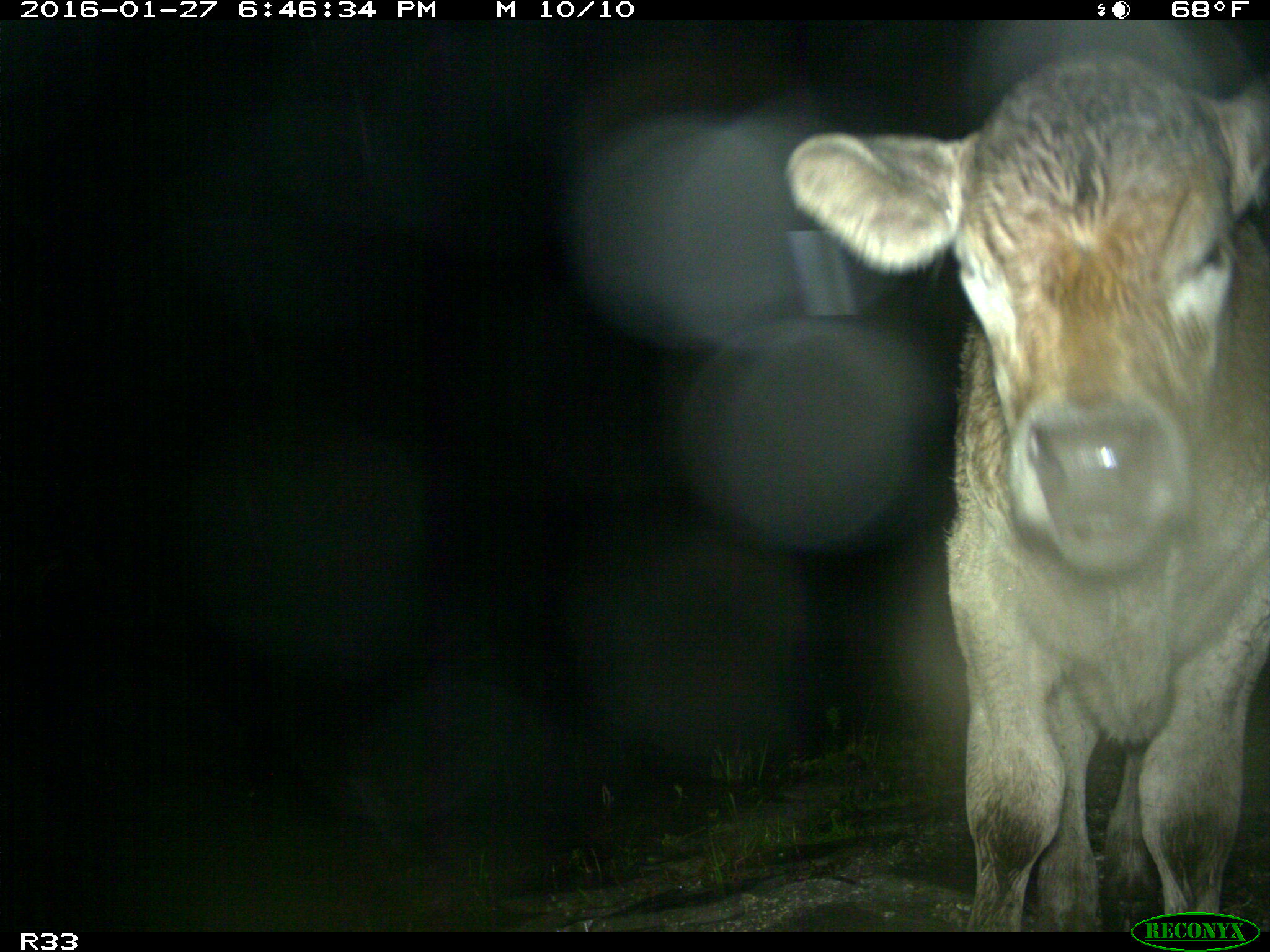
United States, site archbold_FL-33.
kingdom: Animalia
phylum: Chordata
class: Mammalia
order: Artiodactyla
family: Bovidae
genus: Bos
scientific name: Bos taurus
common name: domestic cow